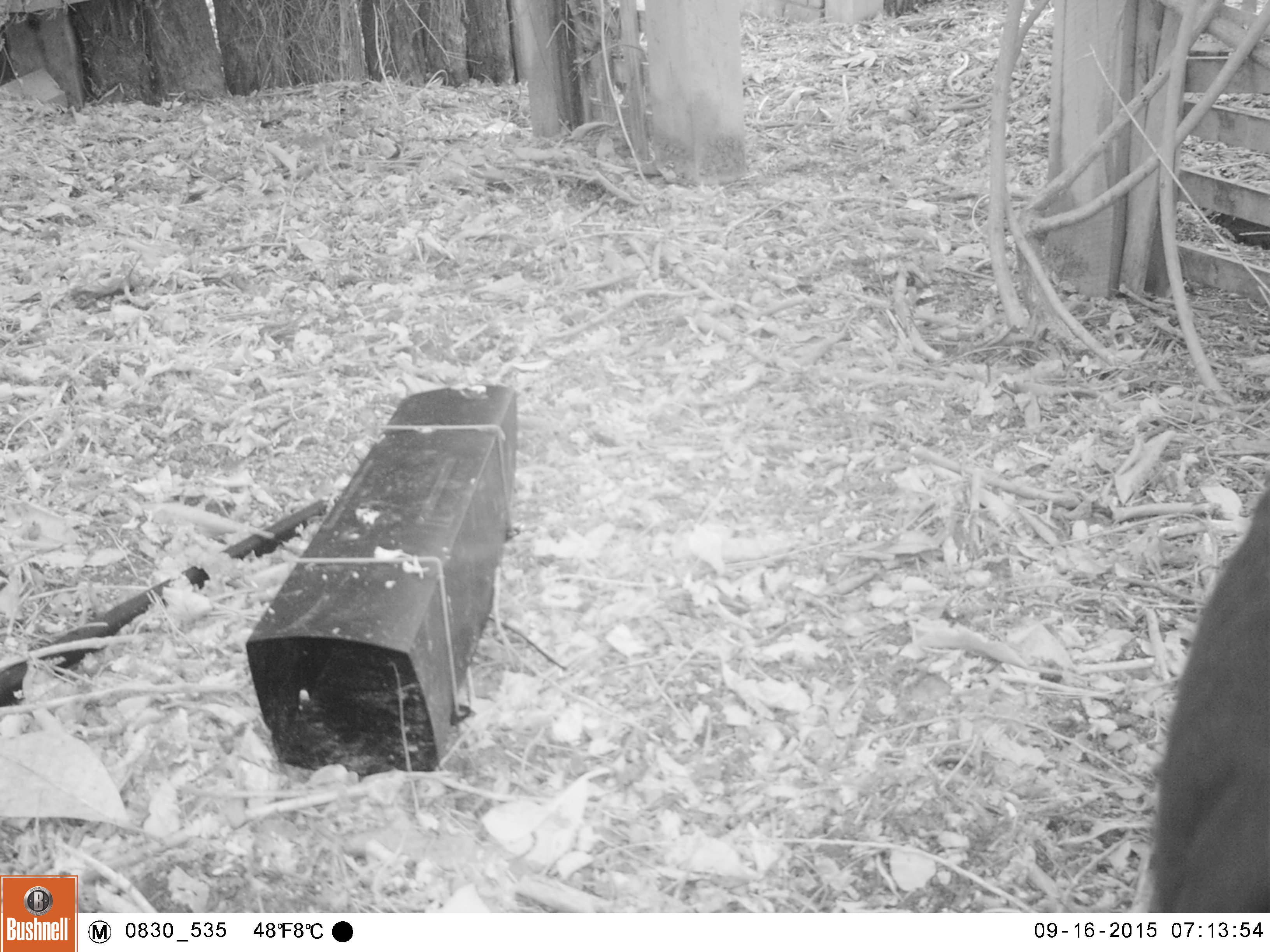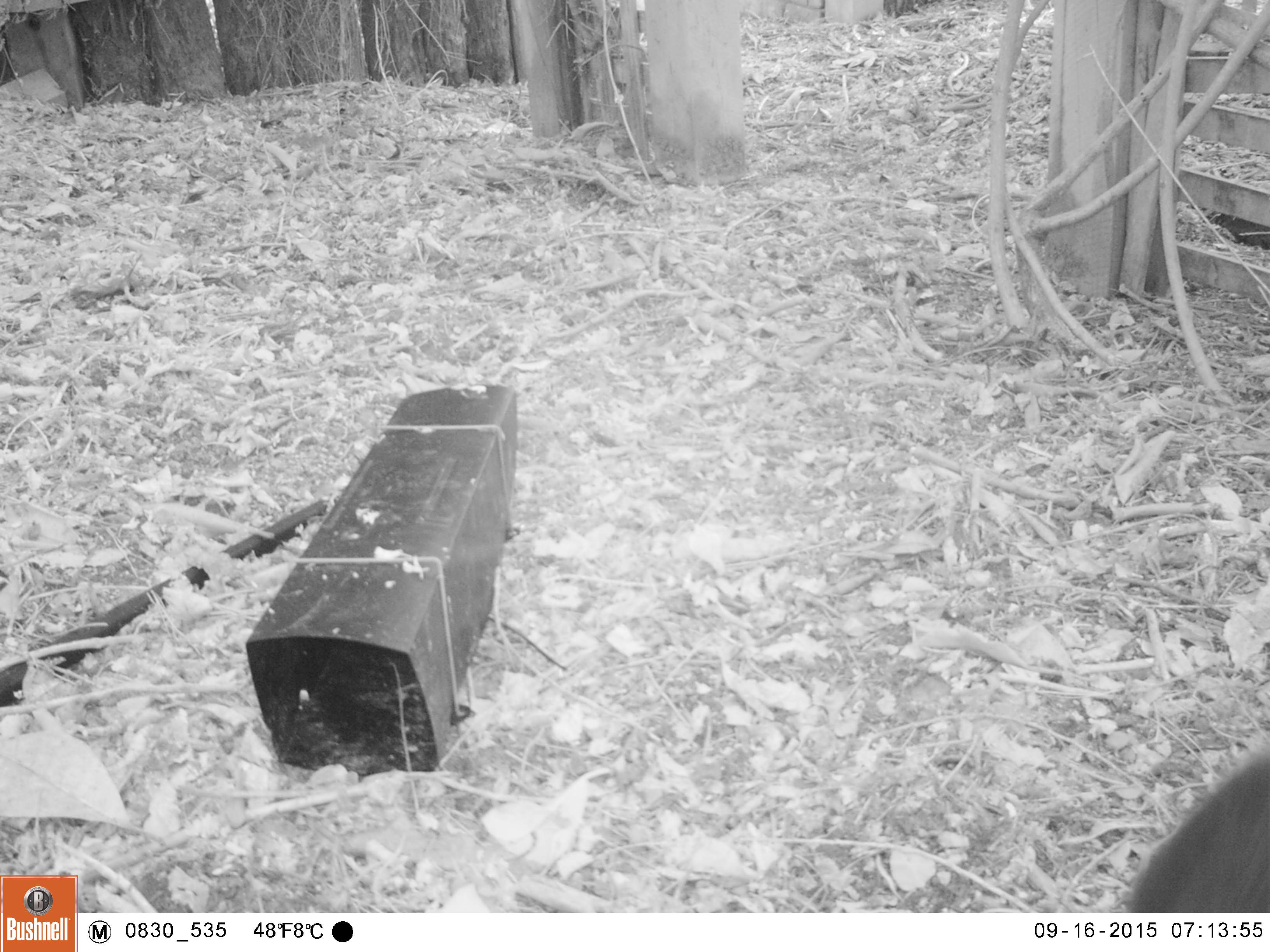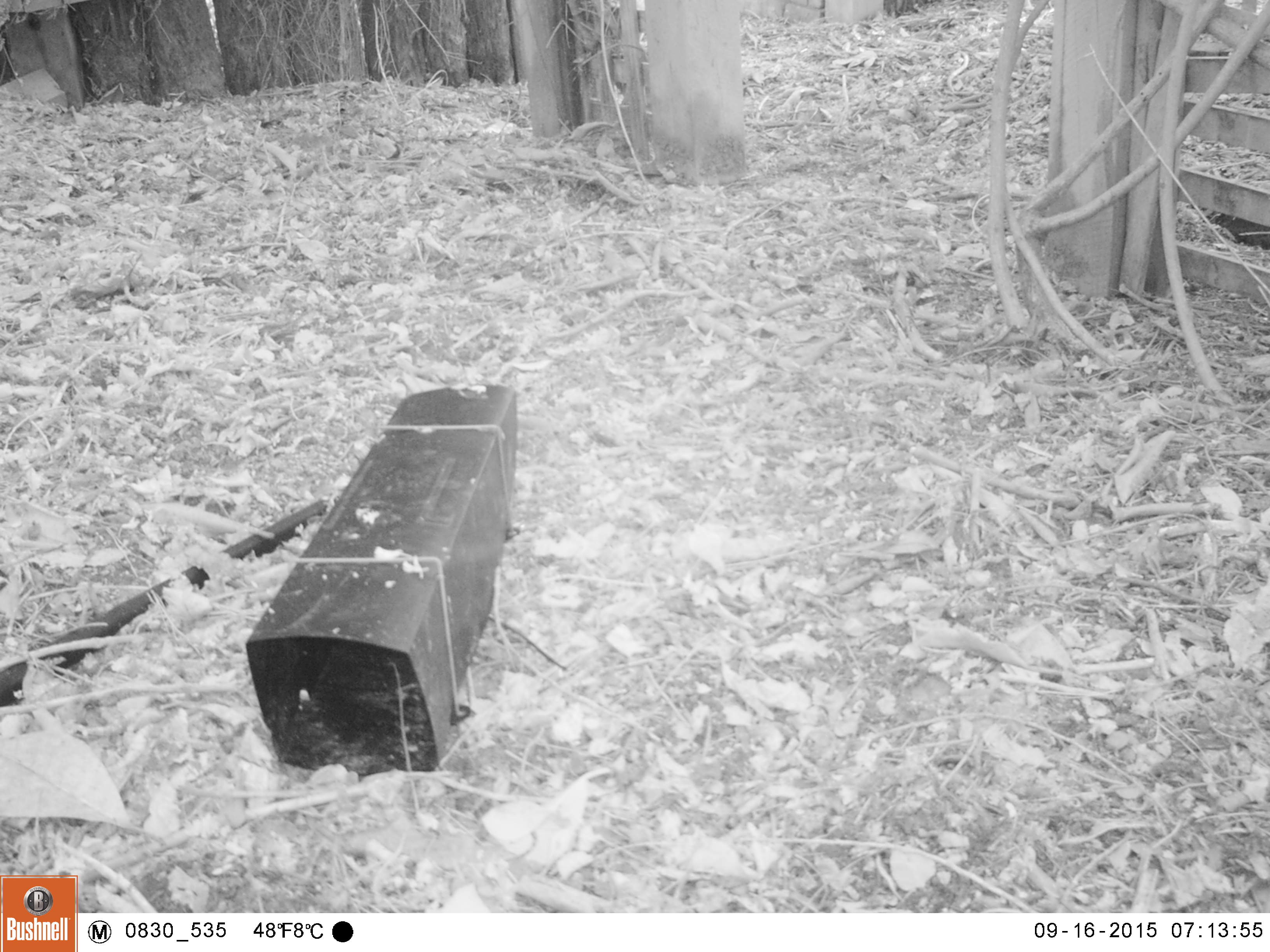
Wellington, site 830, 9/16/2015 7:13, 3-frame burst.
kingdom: Animalia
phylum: Chordata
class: Mammalia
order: Carnivora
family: Felidae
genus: Felis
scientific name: Felis catus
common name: cat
Cat (Felis catus).